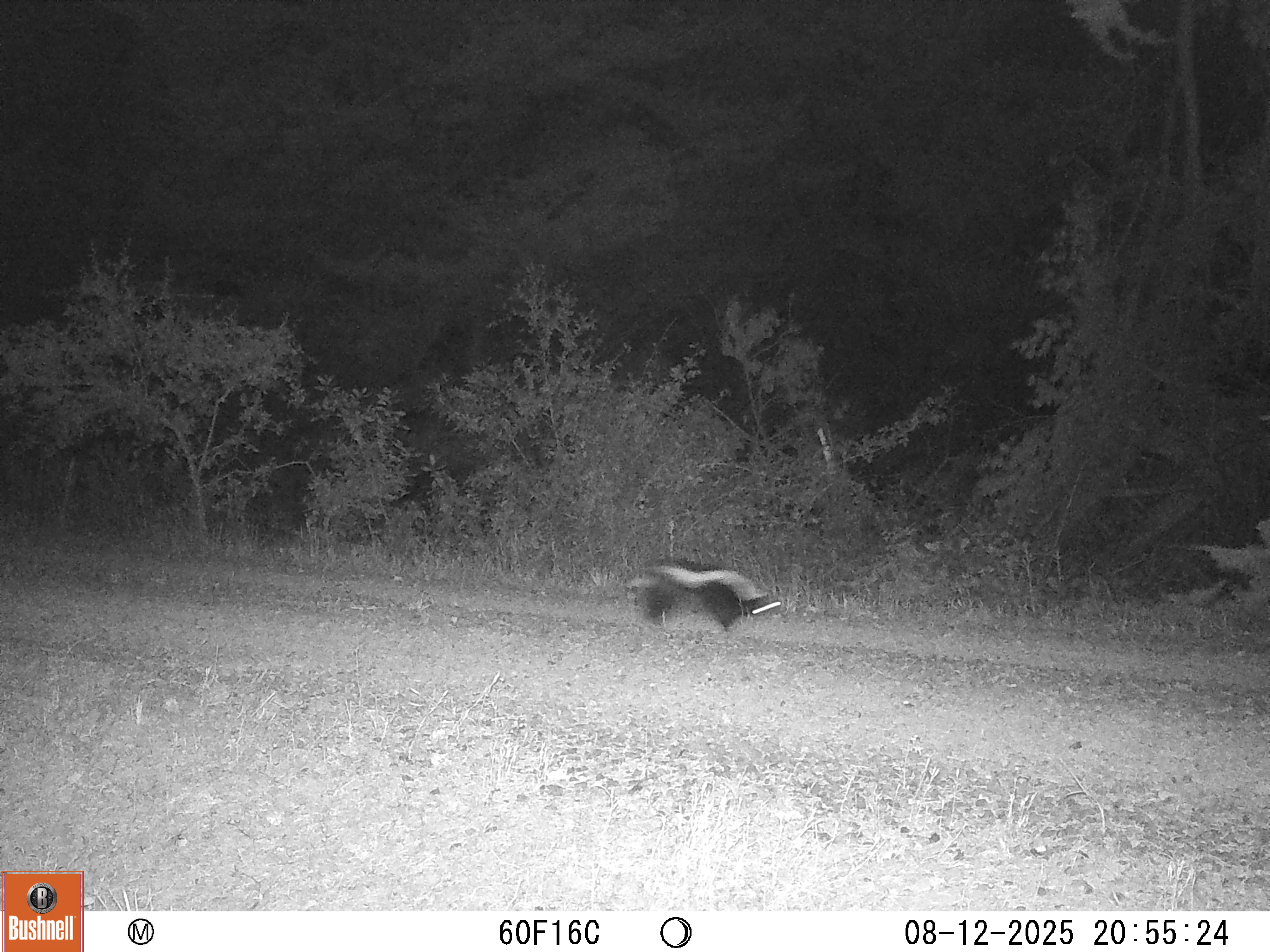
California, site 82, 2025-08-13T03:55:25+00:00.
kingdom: Animalia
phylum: Chordata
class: Mammalia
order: Carnivora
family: Mephitidae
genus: Mephitis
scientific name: Mephitis mephitis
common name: striped skunk